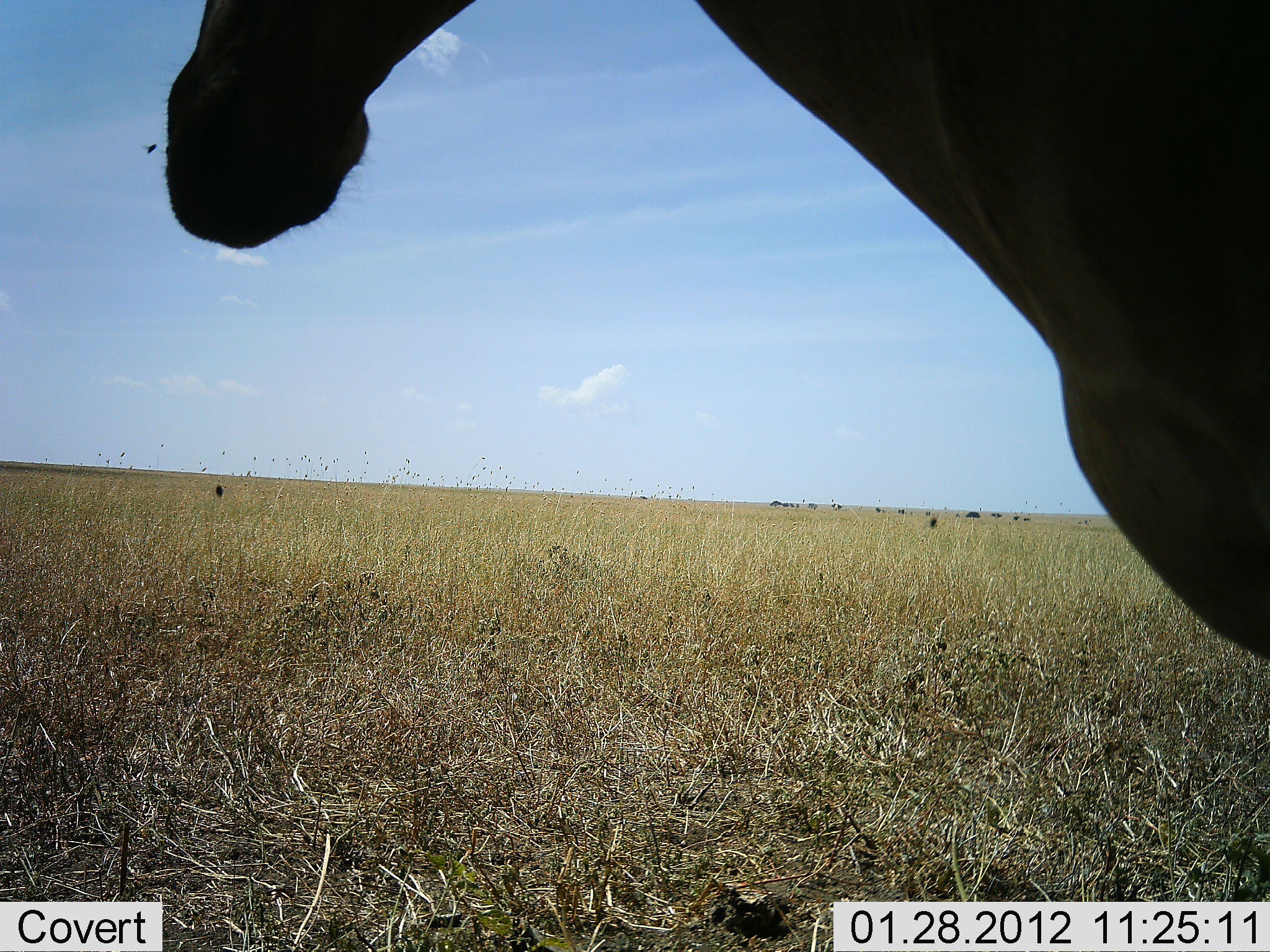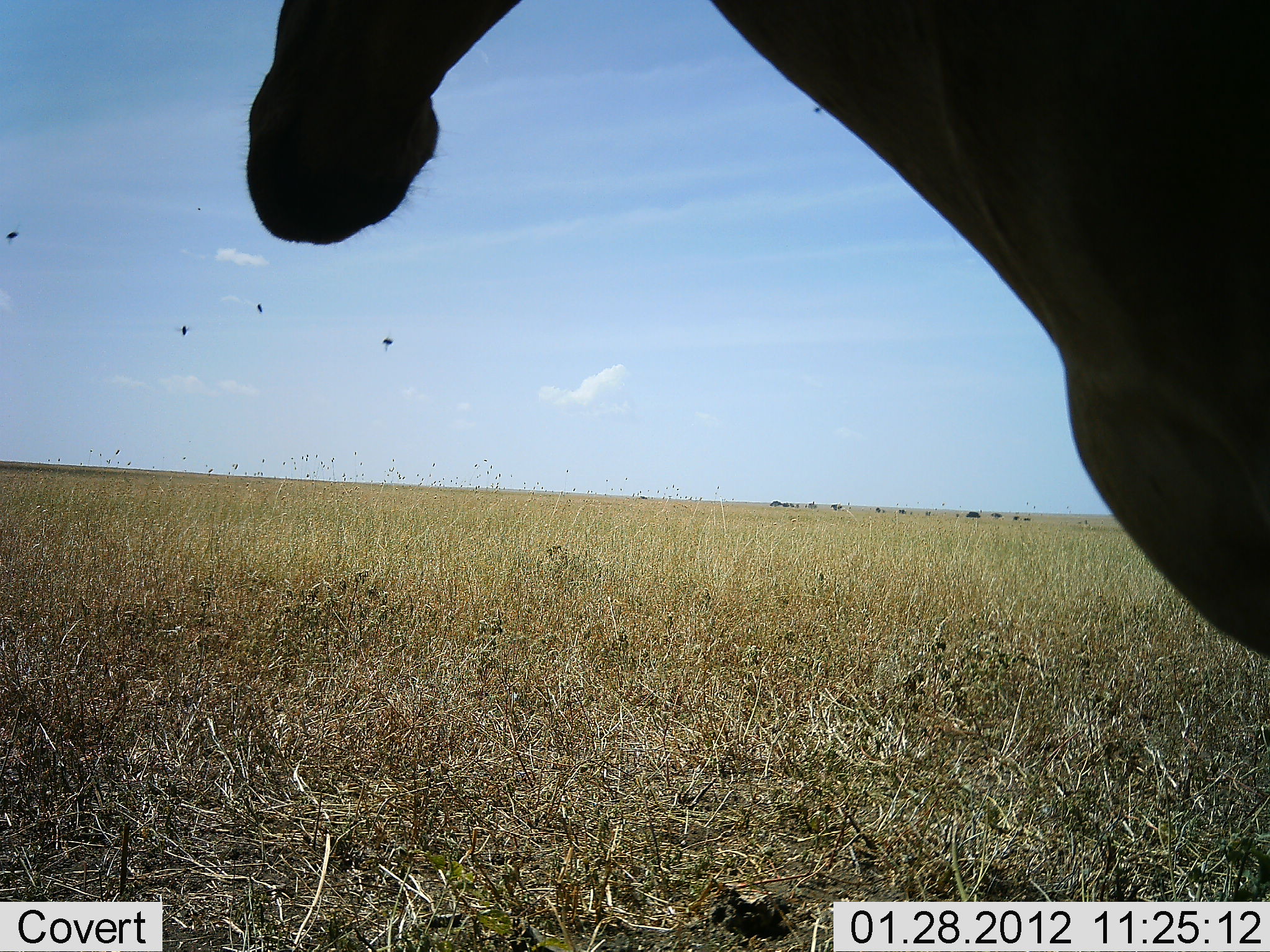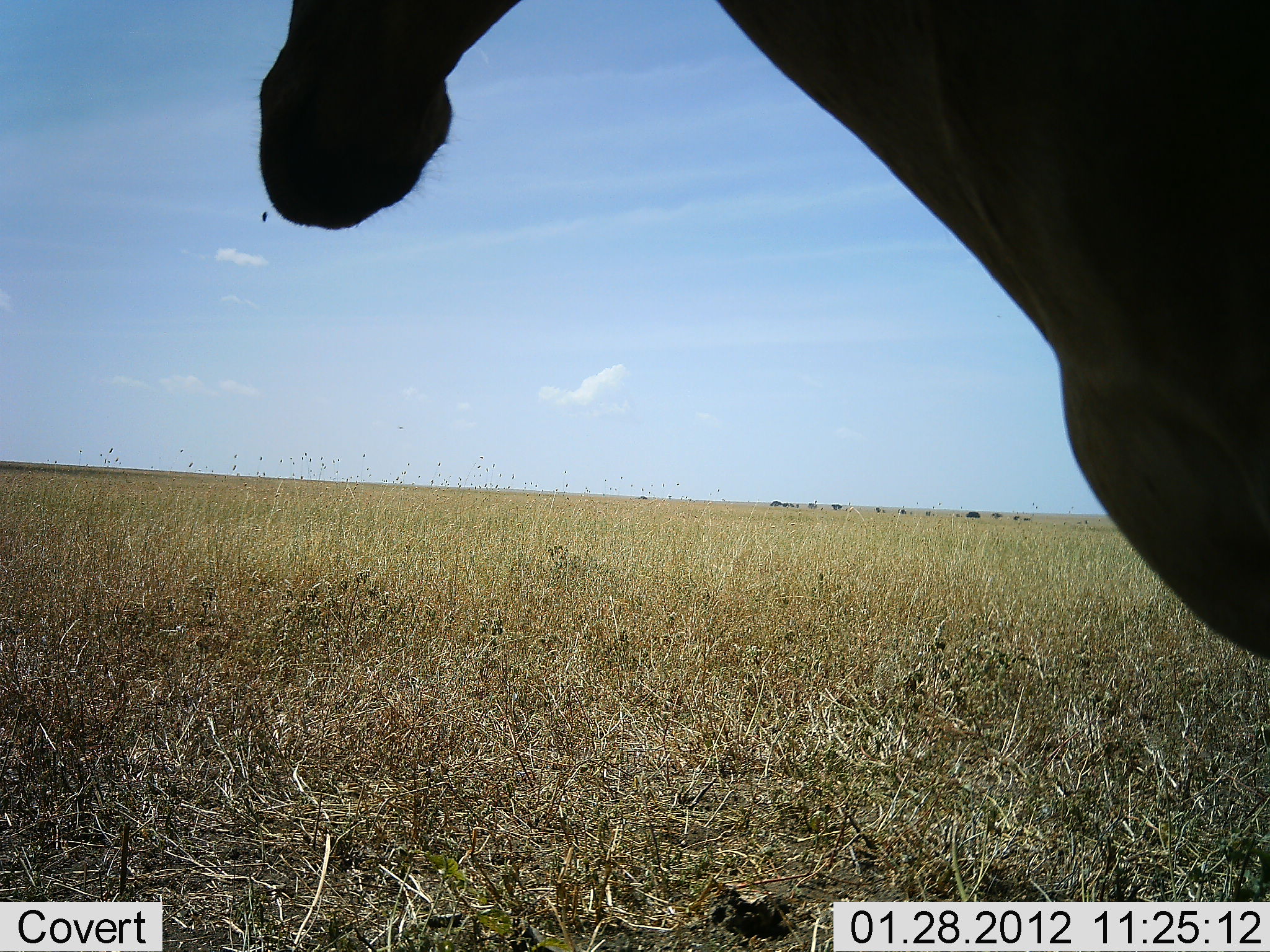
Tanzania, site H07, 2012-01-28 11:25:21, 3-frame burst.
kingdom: Animalia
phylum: Chordata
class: Mammalia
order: Artiodactyla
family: Bovidae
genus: Alcelaphus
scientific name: Alcelaphus buselaphus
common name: hartebeest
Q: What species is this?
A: Hartebeest (Alcelaphus buselaphus).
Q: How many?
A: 1.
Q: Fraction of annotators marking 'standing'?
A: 100%.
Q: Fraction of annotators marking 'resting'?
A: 5%.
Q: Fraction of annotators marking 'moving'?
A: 0%.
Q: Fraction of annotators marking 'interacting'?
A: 0%.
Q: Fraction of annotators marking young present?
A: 0%.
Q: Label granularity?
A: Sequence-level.